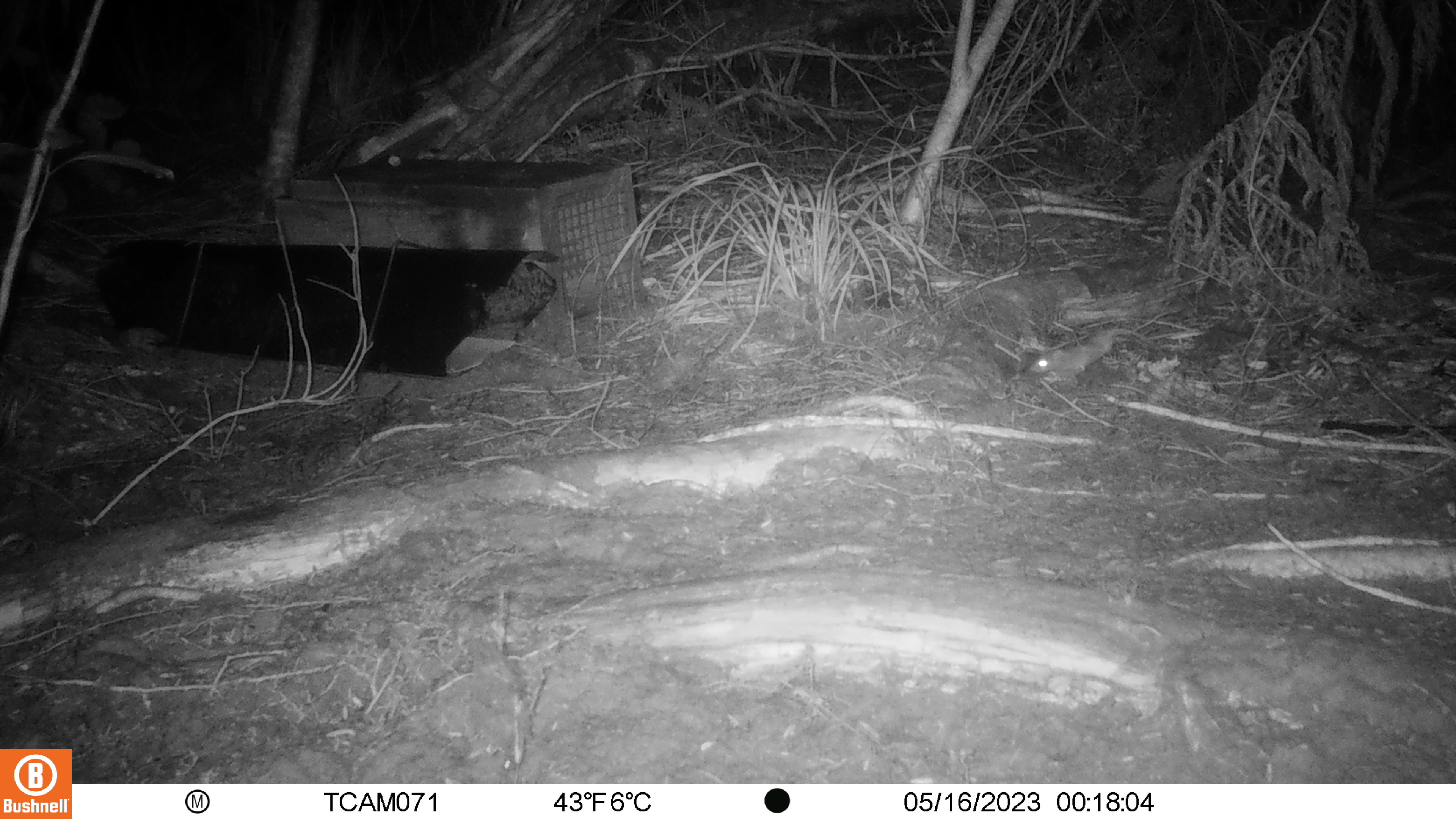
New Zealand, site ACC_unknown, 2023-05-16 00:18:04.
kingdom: Animalia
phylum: Chordata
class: Mammalia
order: Rodentia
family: Muridae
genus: Mus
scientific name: Mus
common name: mouse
Mouse (Mus).